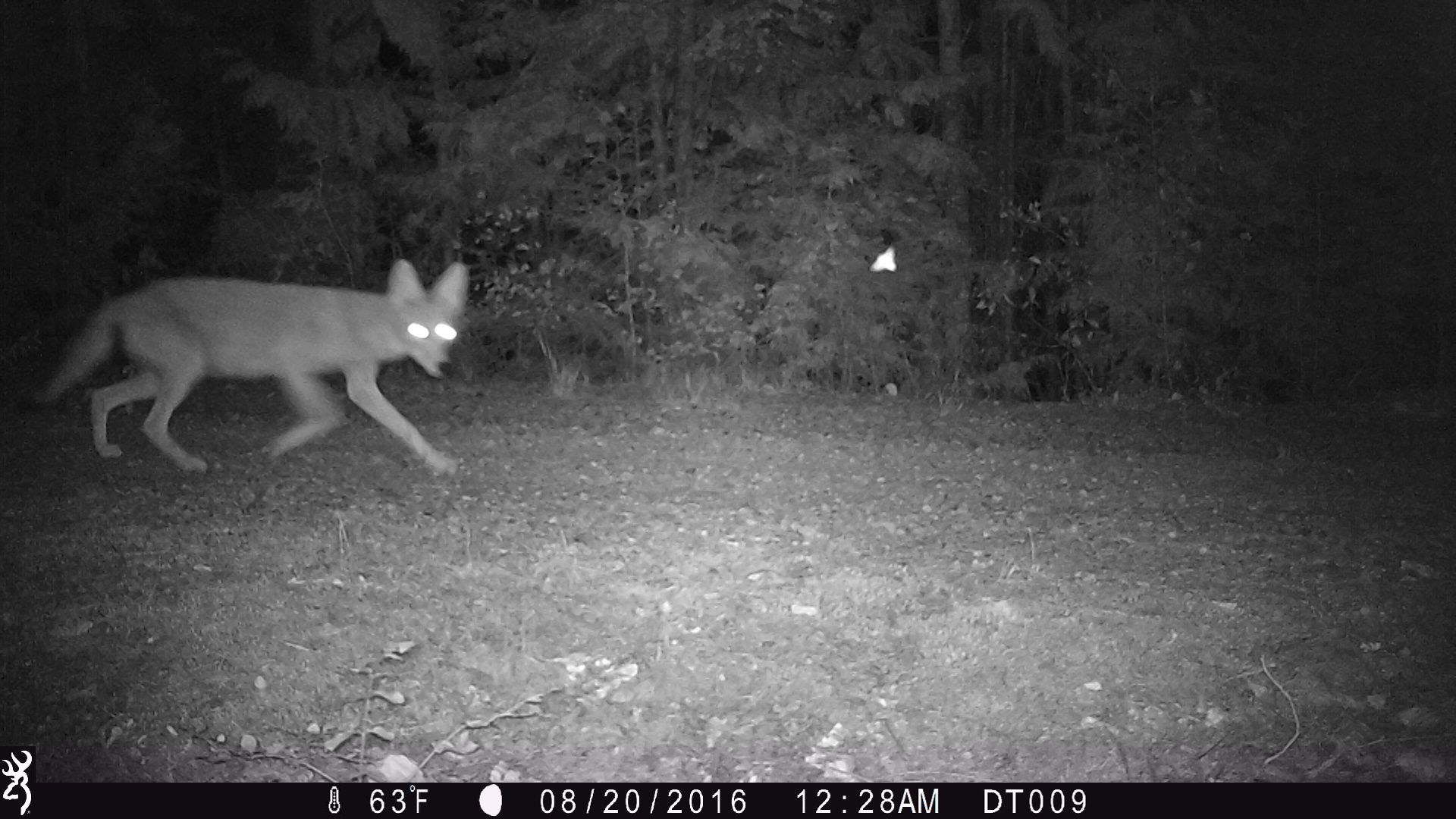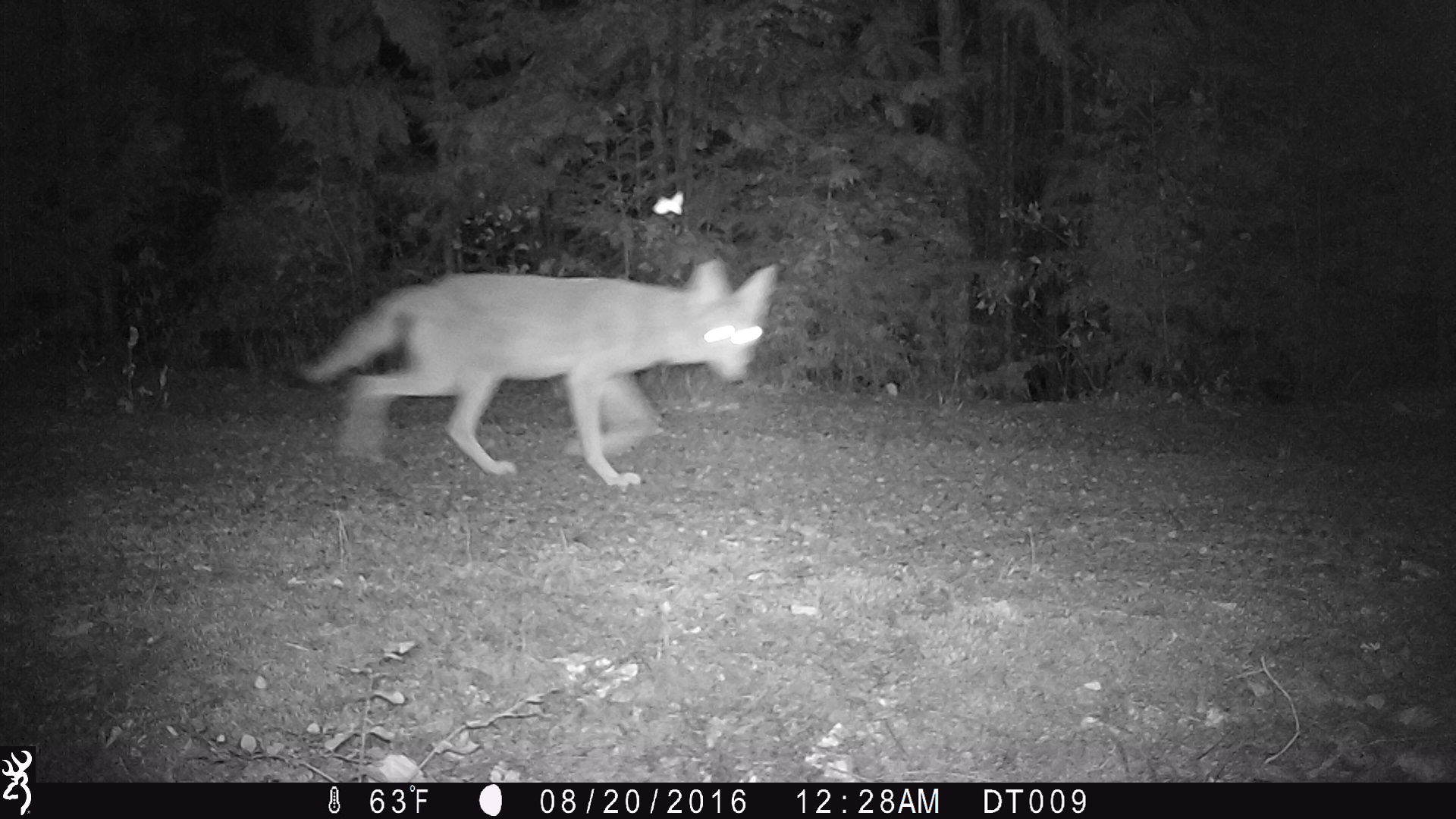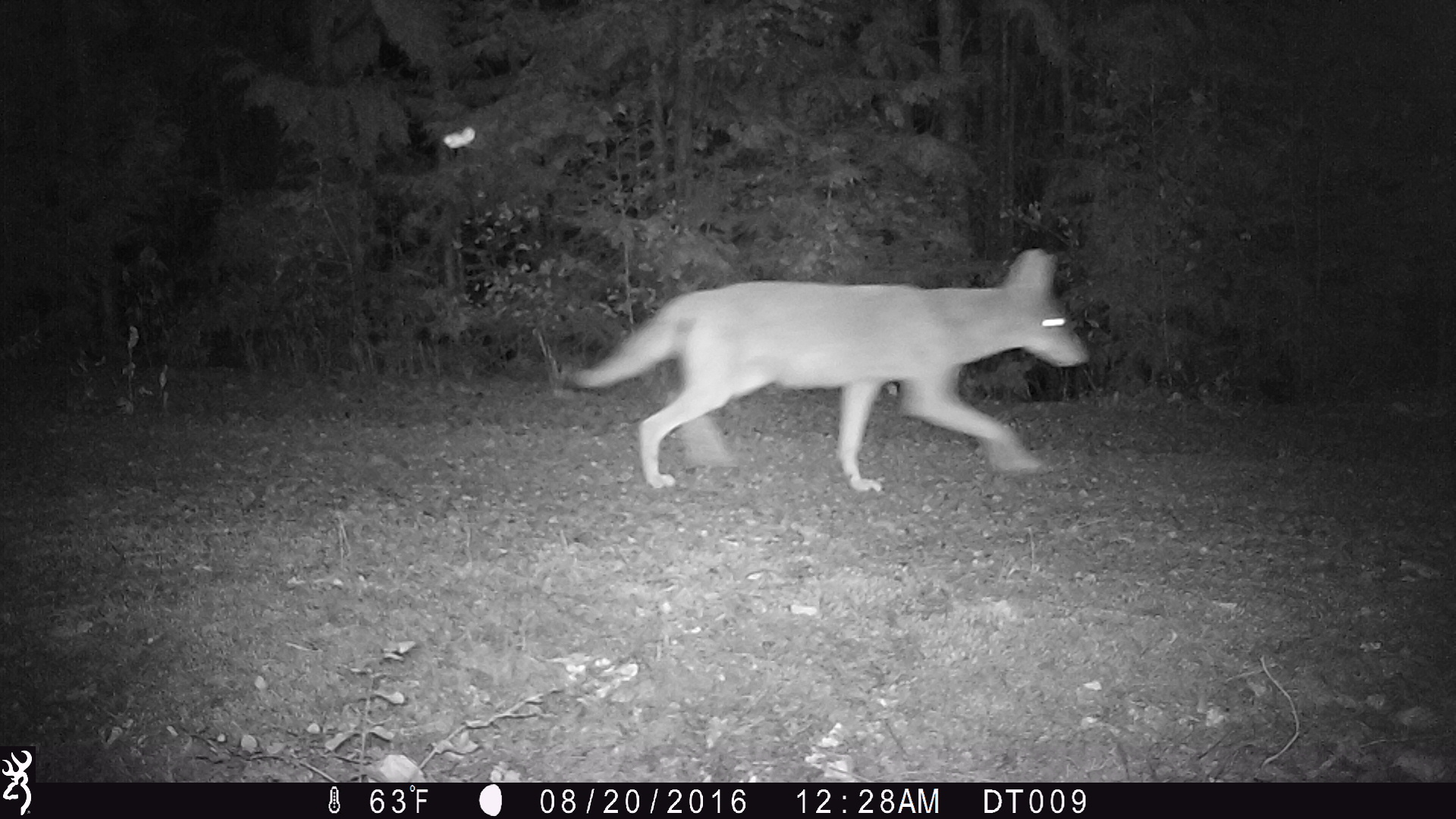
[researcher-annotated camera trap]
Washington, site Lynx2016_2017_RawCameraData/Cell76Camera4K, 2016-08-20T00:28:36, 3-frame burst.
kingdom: Animalia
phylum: Chordata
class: Mammalia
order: Carnivora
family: Canidae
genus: Canis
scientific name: Canis latrans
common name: coyote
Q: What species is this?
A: Canis latrans (coyote).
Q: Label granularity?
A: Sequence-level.